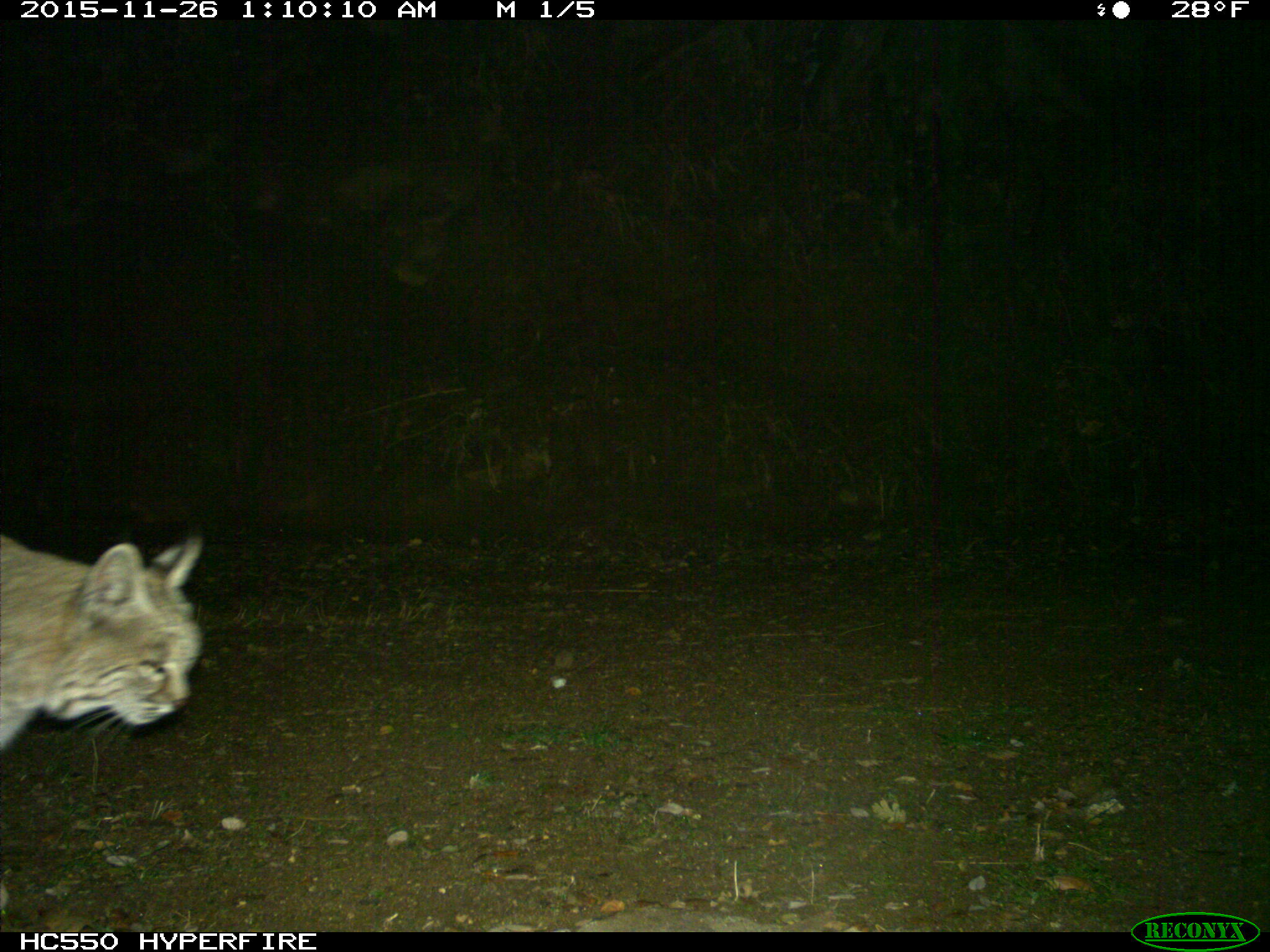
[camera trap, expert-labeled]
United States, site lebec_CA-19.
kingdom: Animalia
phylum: Chordata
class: Mammalia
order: Carnivora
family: Felidae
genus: Lynx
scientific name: Lynx rufus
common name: bobcat